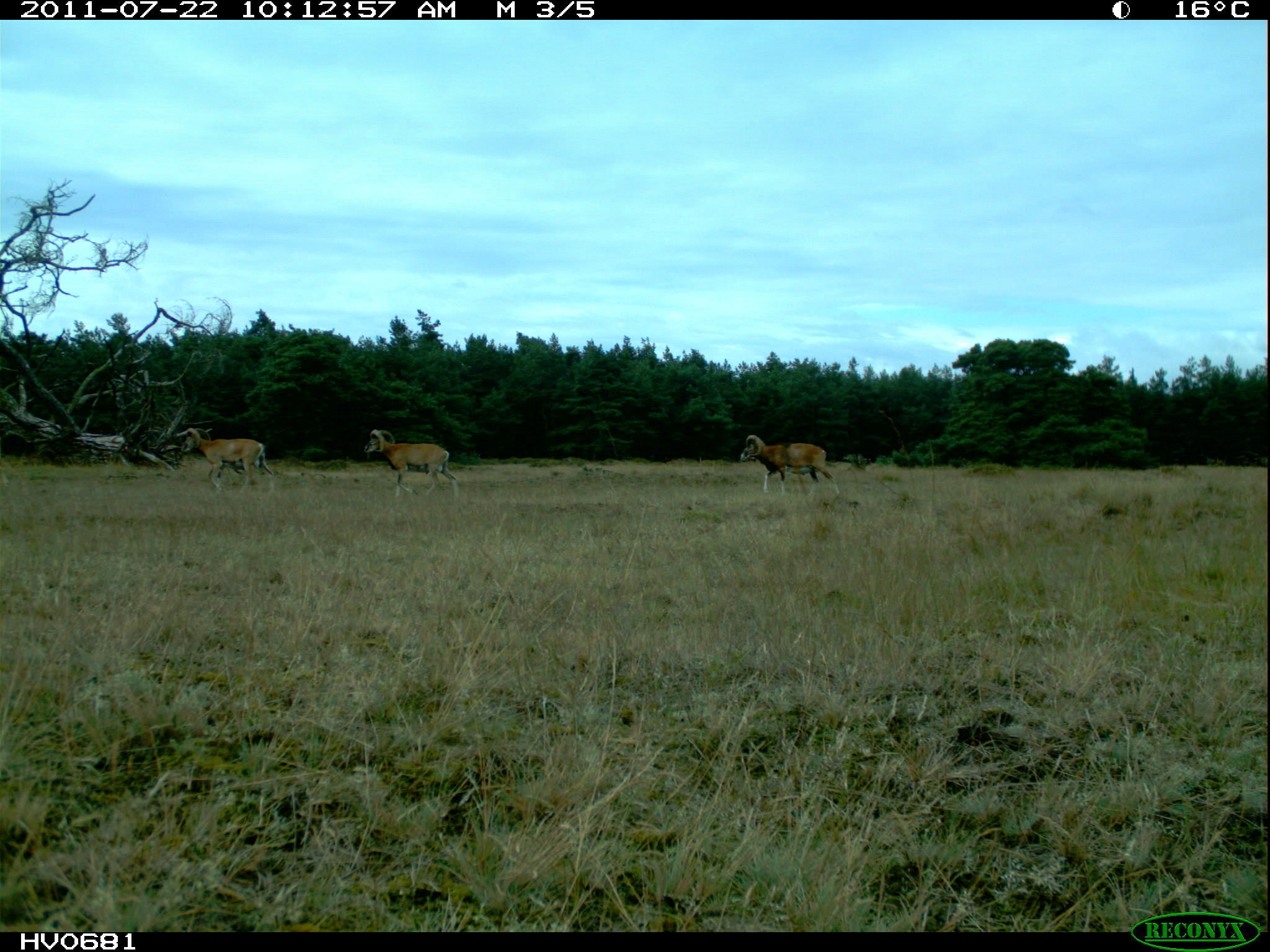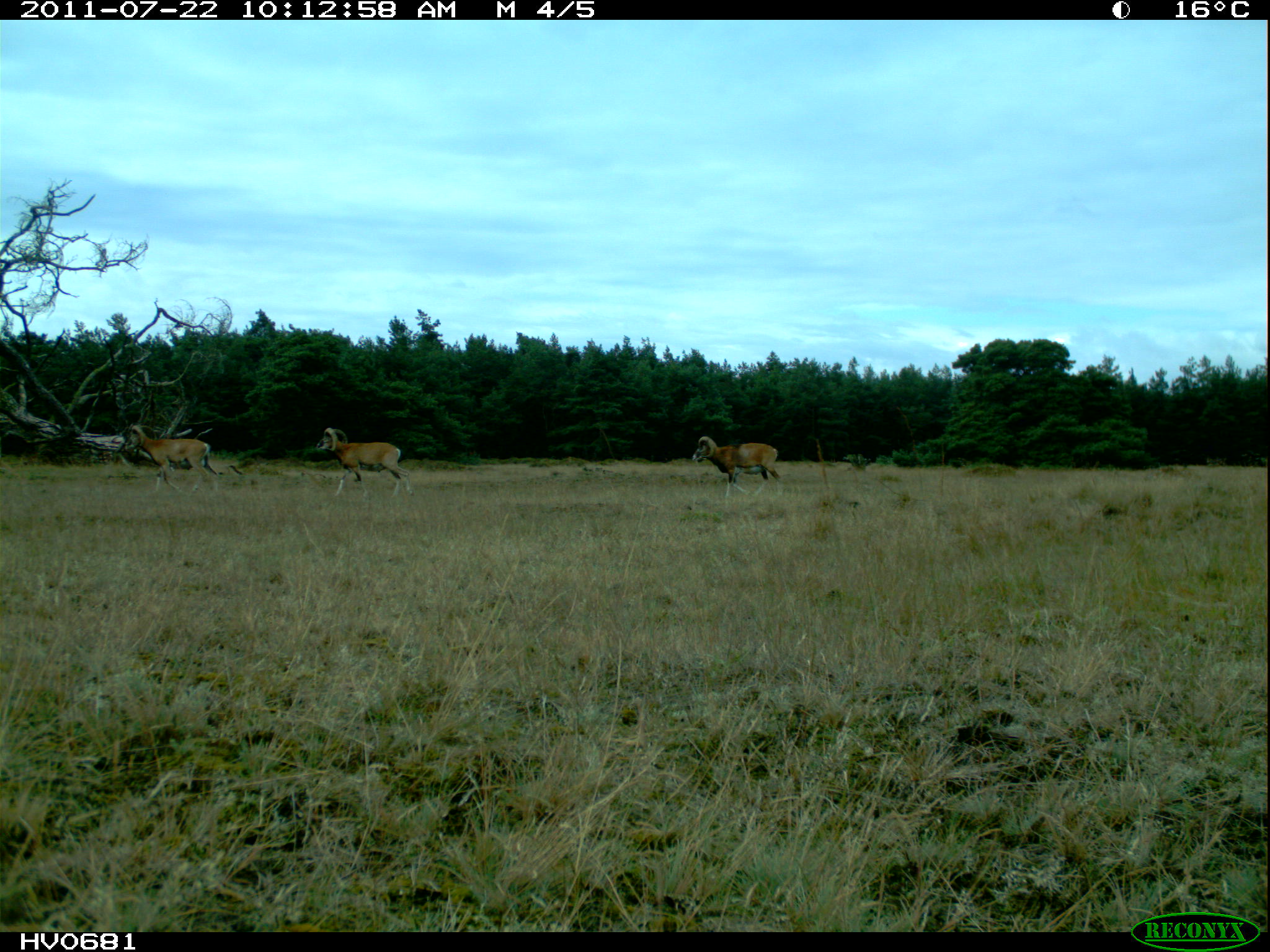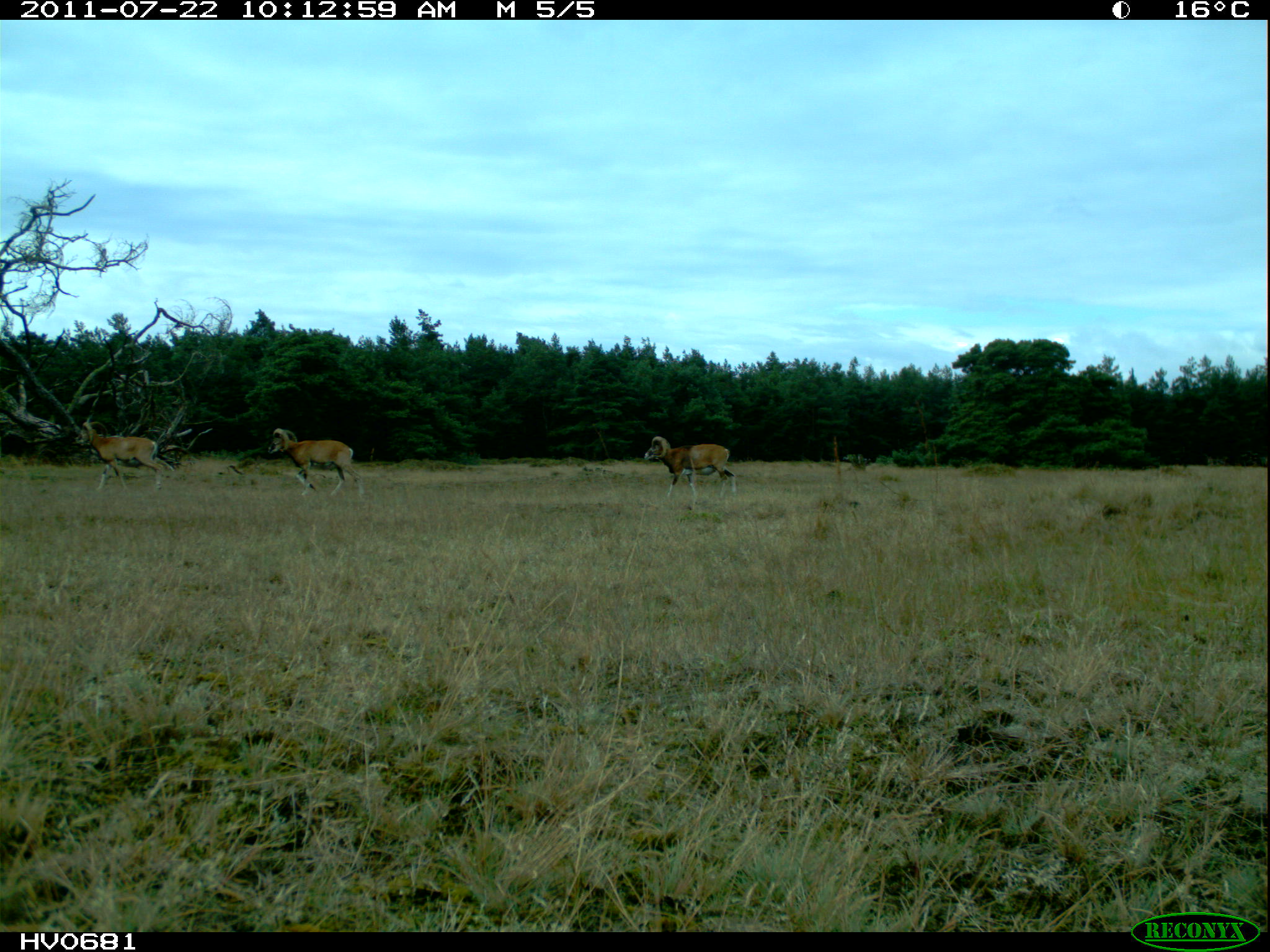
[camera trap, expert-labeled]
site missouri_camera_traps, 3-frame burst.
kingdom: Animalia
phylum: Chordata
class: Mammalia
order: Artiodactyla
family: Bovidae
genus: Ovis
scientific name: Ovis ammon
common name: mouflon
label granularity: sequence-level